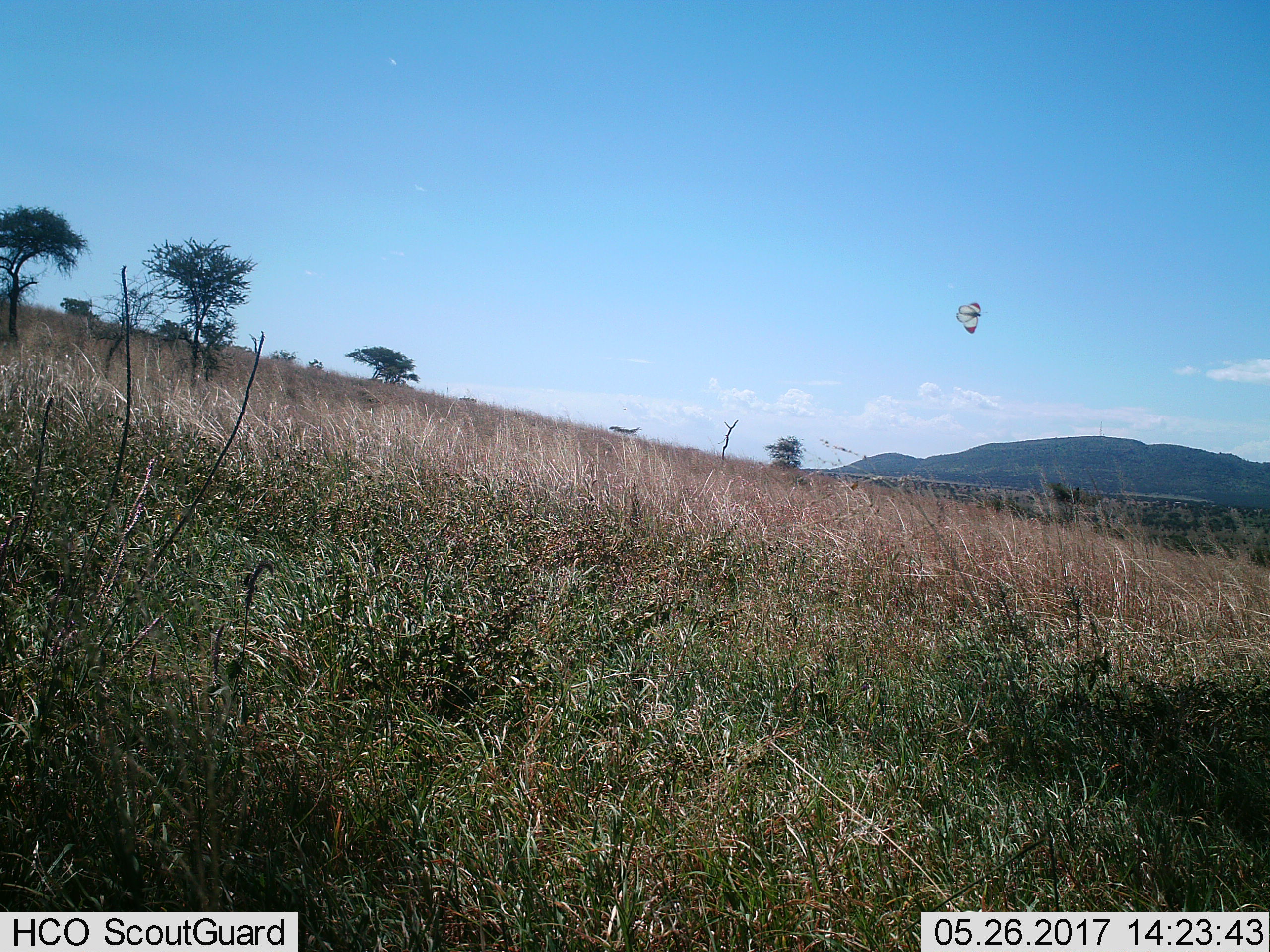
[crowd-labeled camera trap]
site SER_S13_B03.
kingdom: Animalia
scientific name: Animalia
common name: insect or spider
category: insectspider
Insectspider (insect or spider) (Animalia), count 1. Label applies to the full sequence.